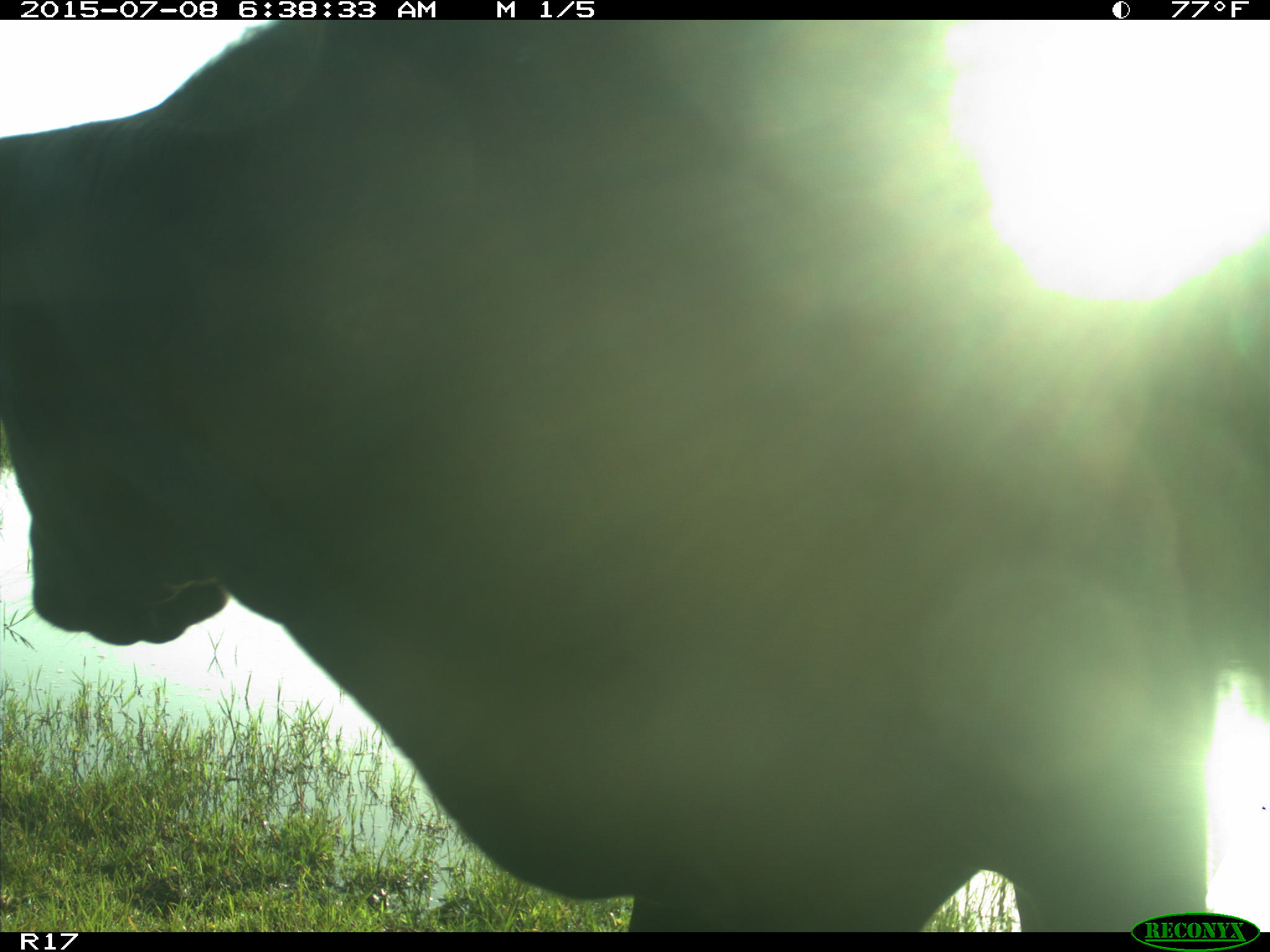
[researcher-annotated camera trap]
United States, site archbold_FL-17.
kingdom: Animalia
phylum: Chordata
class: Mammalia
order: Artiodactyla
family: Bovidae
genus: Bos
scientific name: Bos taurus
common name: domestic cow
Bos taurus (domestic cow).